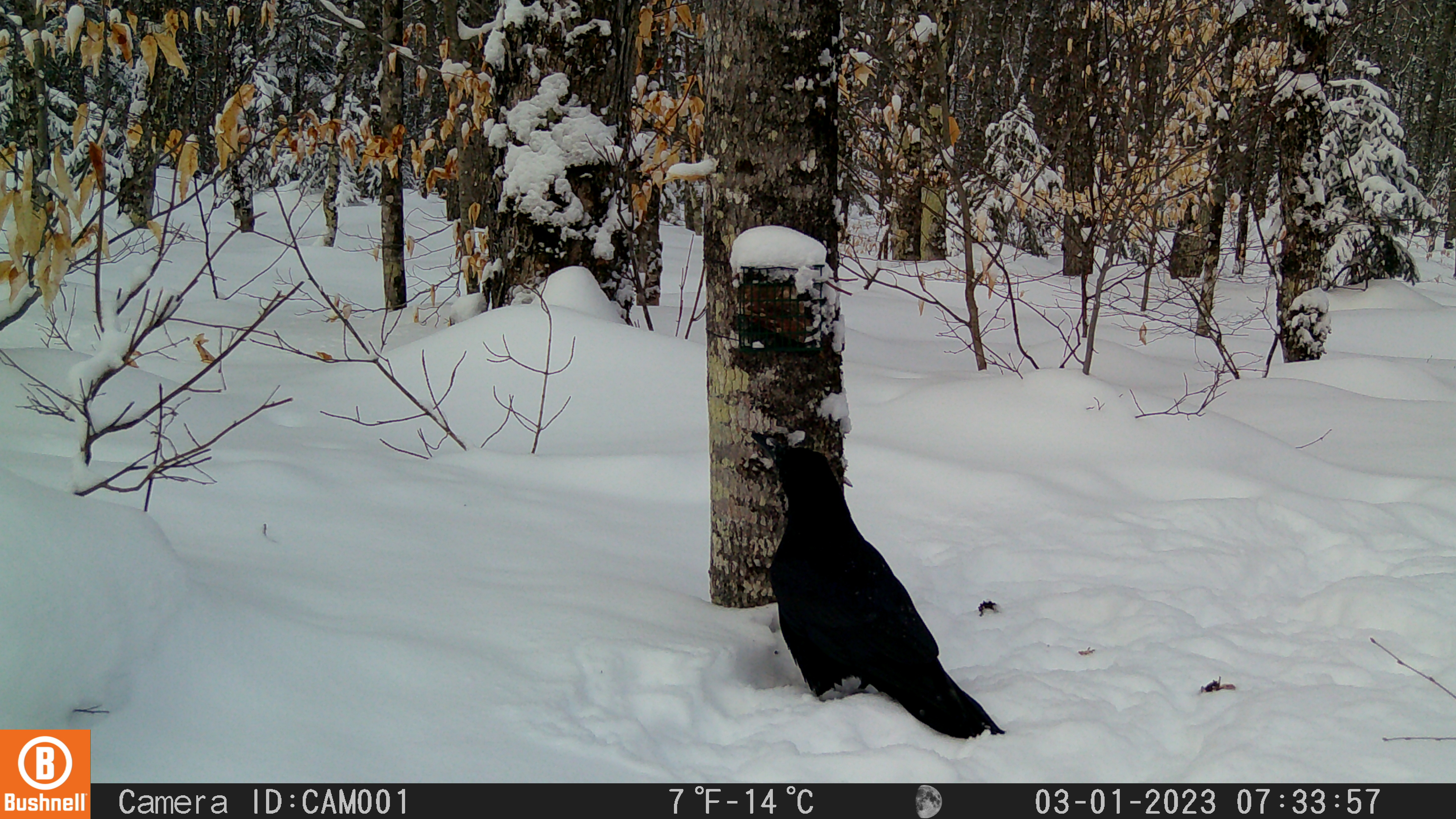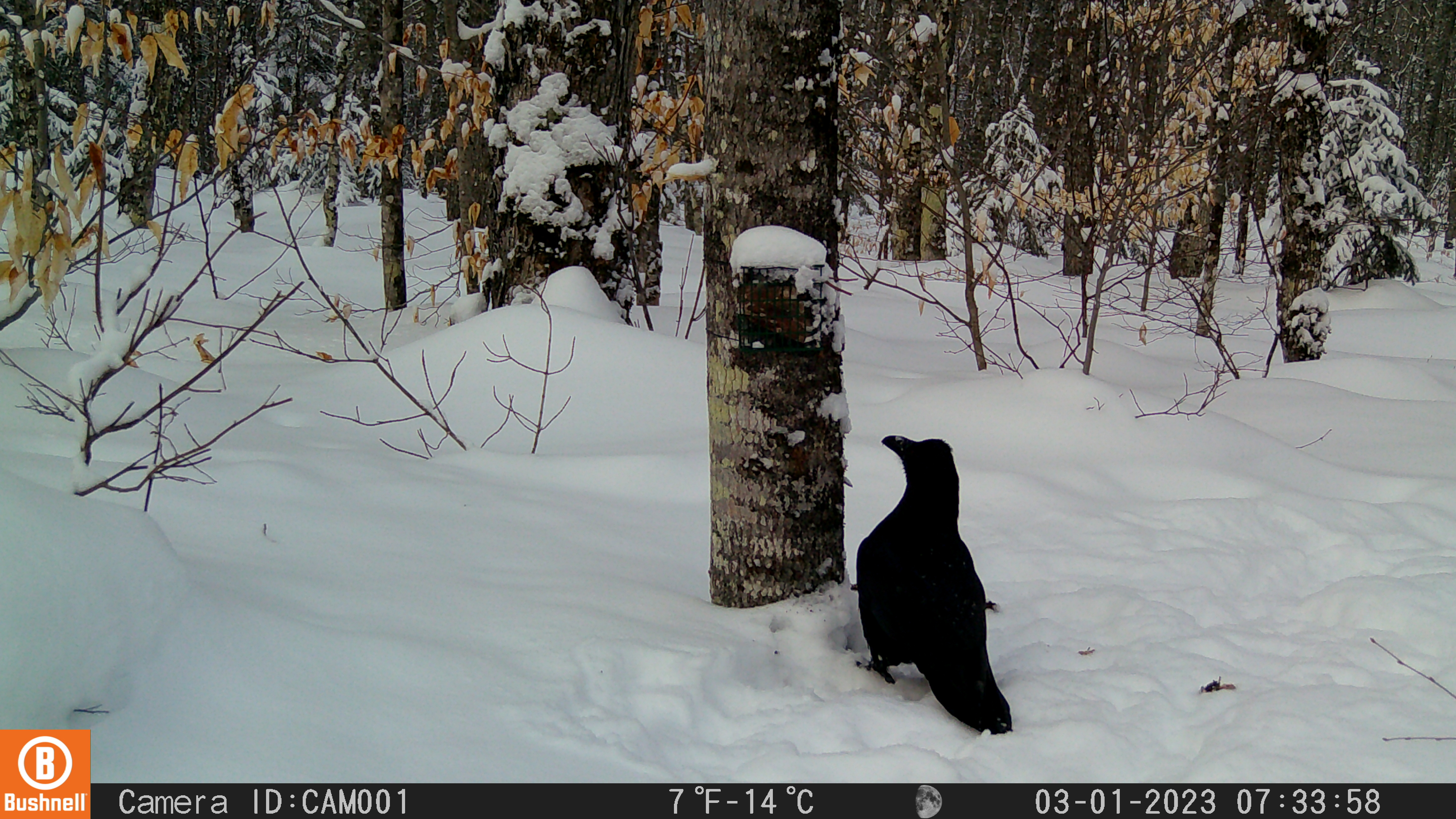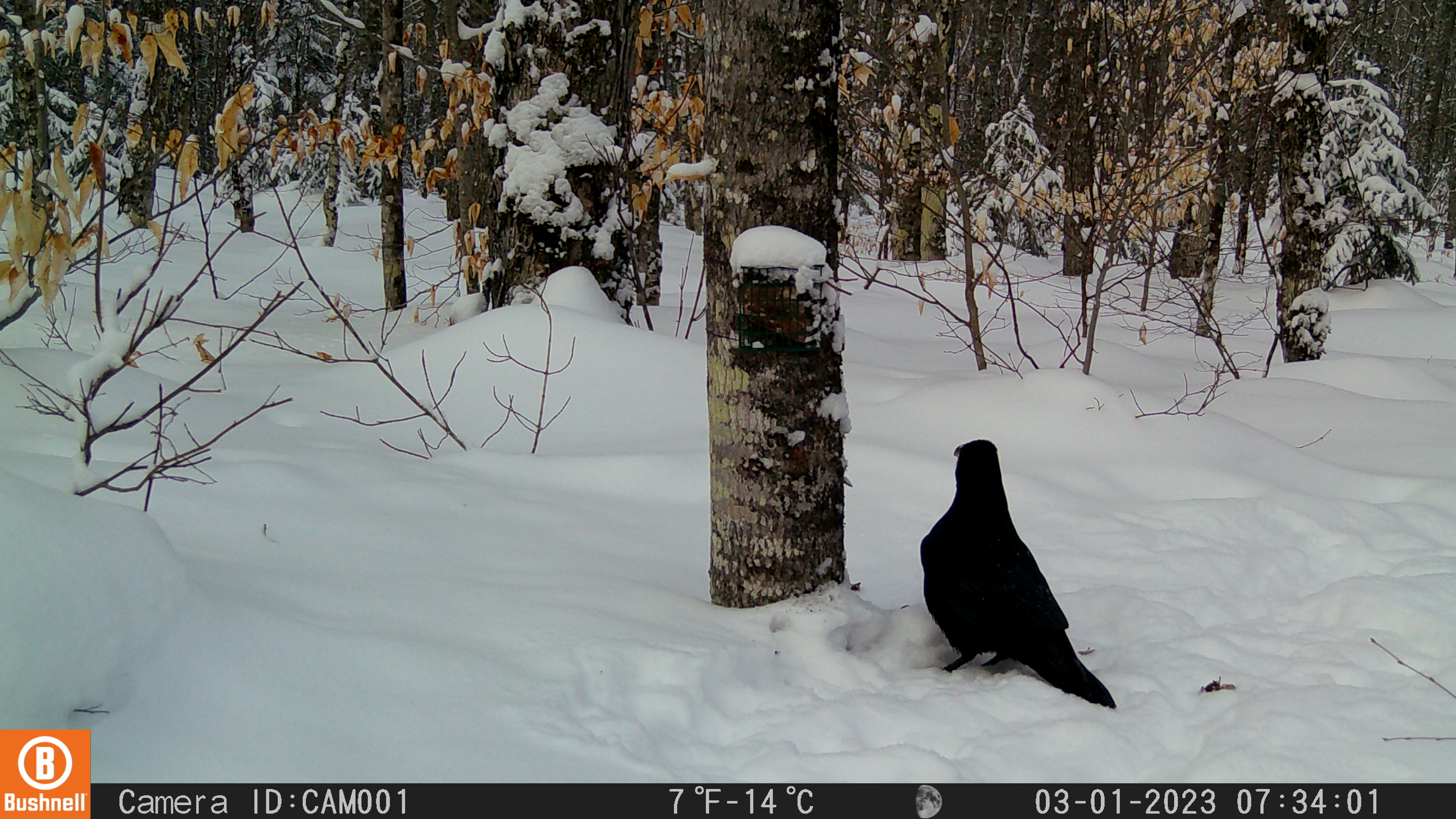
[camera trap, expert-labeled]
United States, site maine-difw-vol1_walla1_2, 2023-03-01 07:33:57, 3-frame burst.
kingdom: Animalia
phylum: Chordata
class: Aves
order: Passeriformes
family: Corvidae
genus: Corvus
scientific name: Corvus corax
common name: common raven